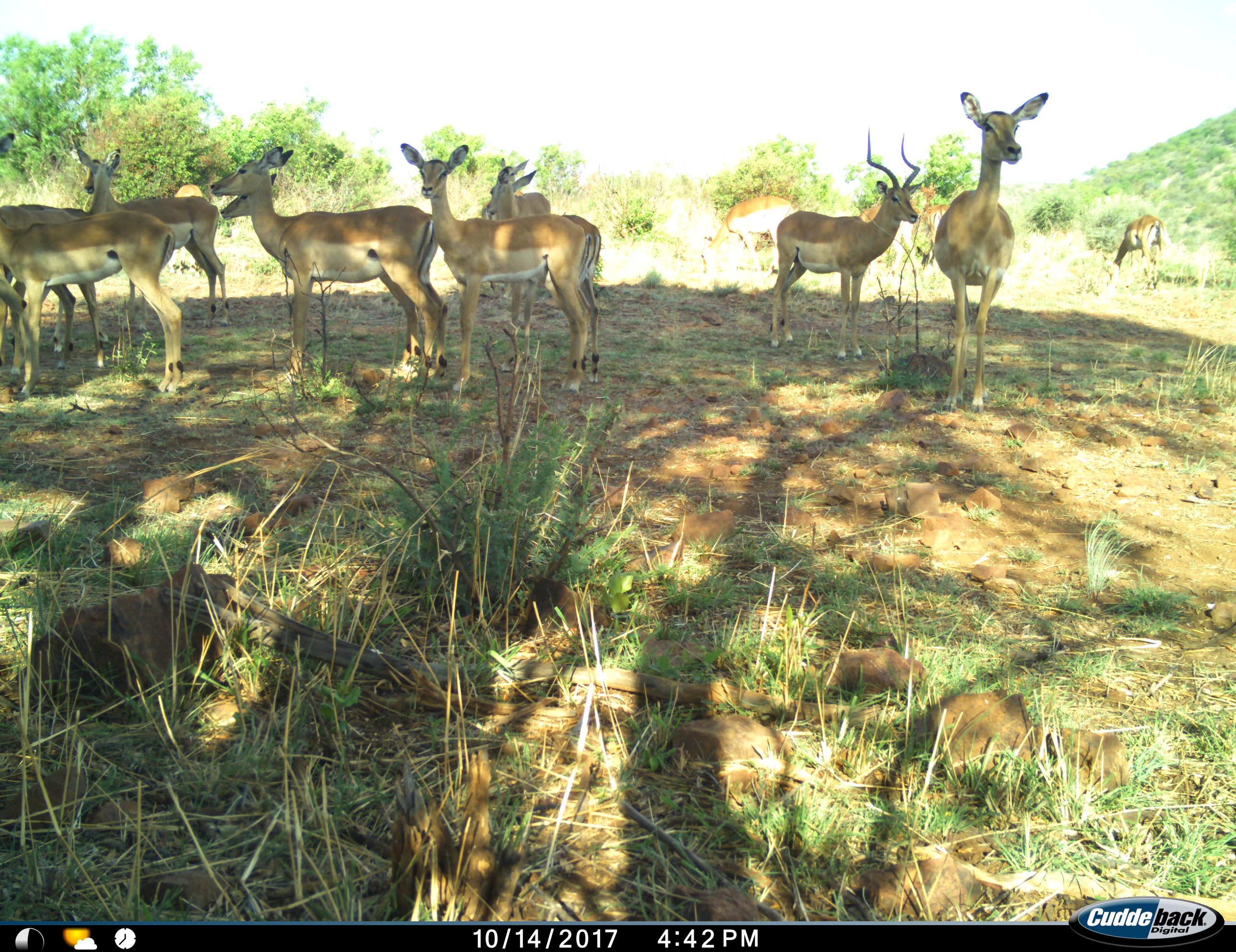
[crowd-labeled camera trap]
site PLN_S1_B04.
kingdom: Animalia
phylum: Chordata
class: Mammalia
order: Artiodactyla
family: Bovidae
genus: Aepyceros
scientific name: Aepyceros melampus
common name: impala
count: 11-50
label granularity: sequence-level